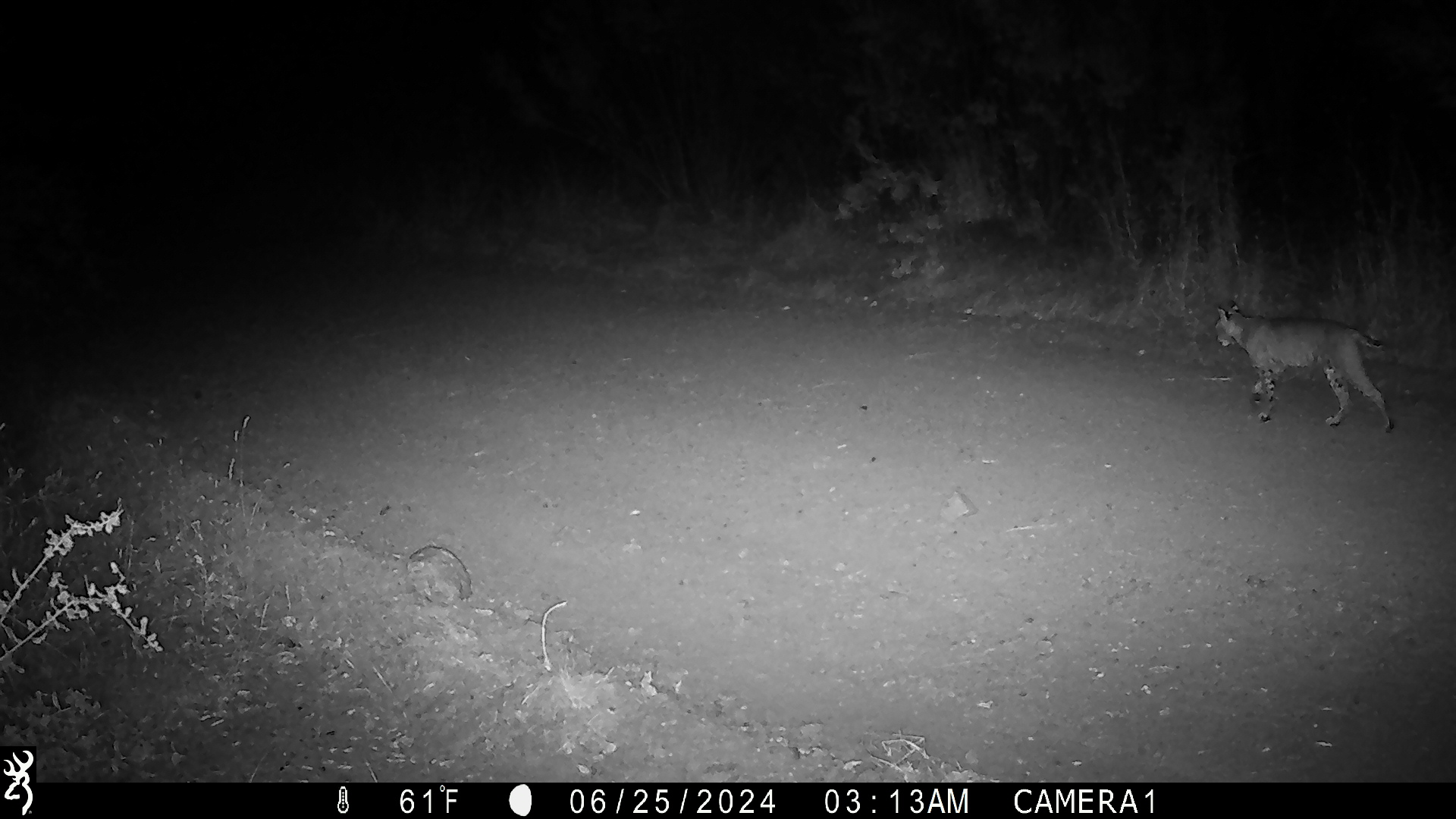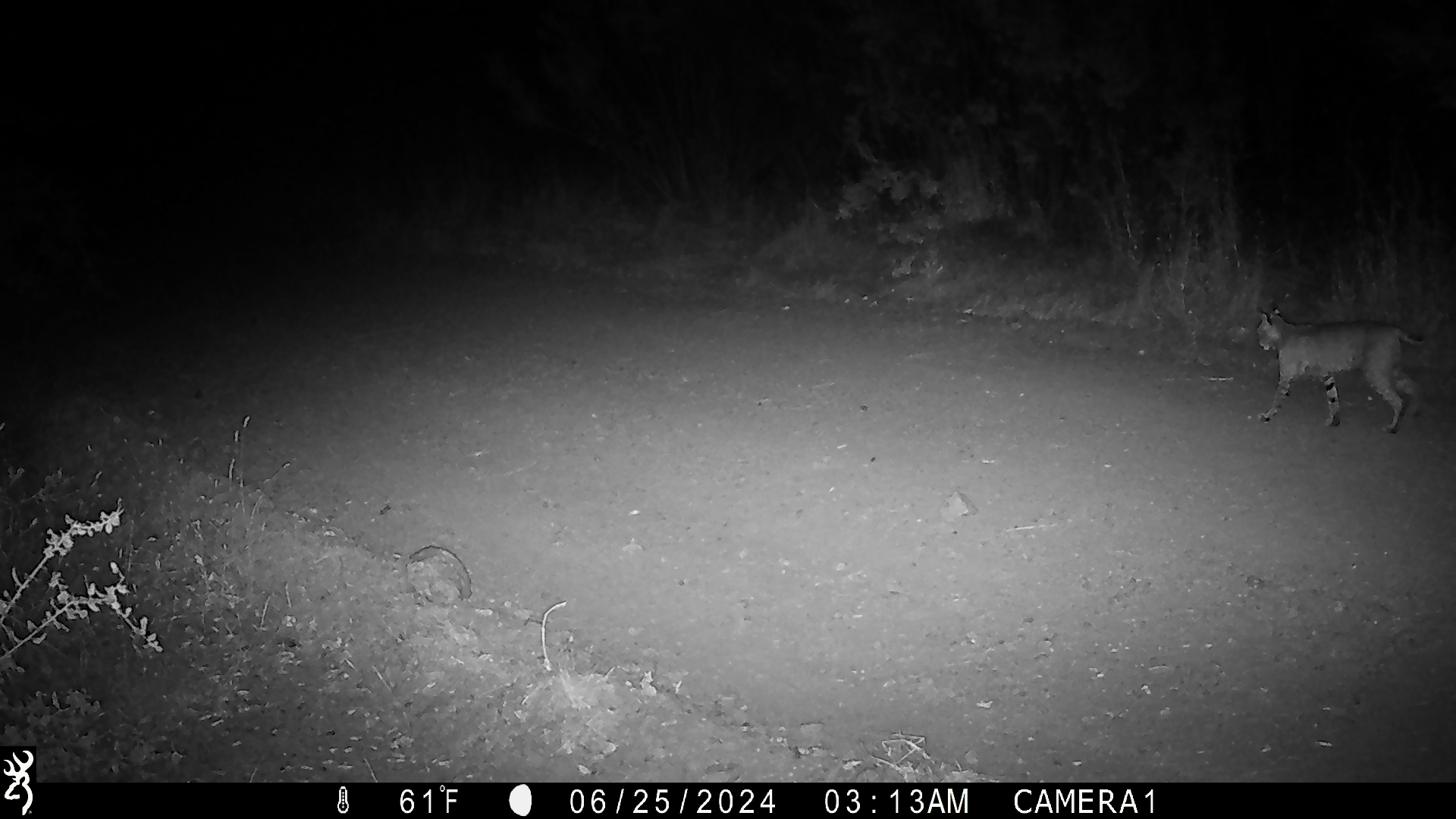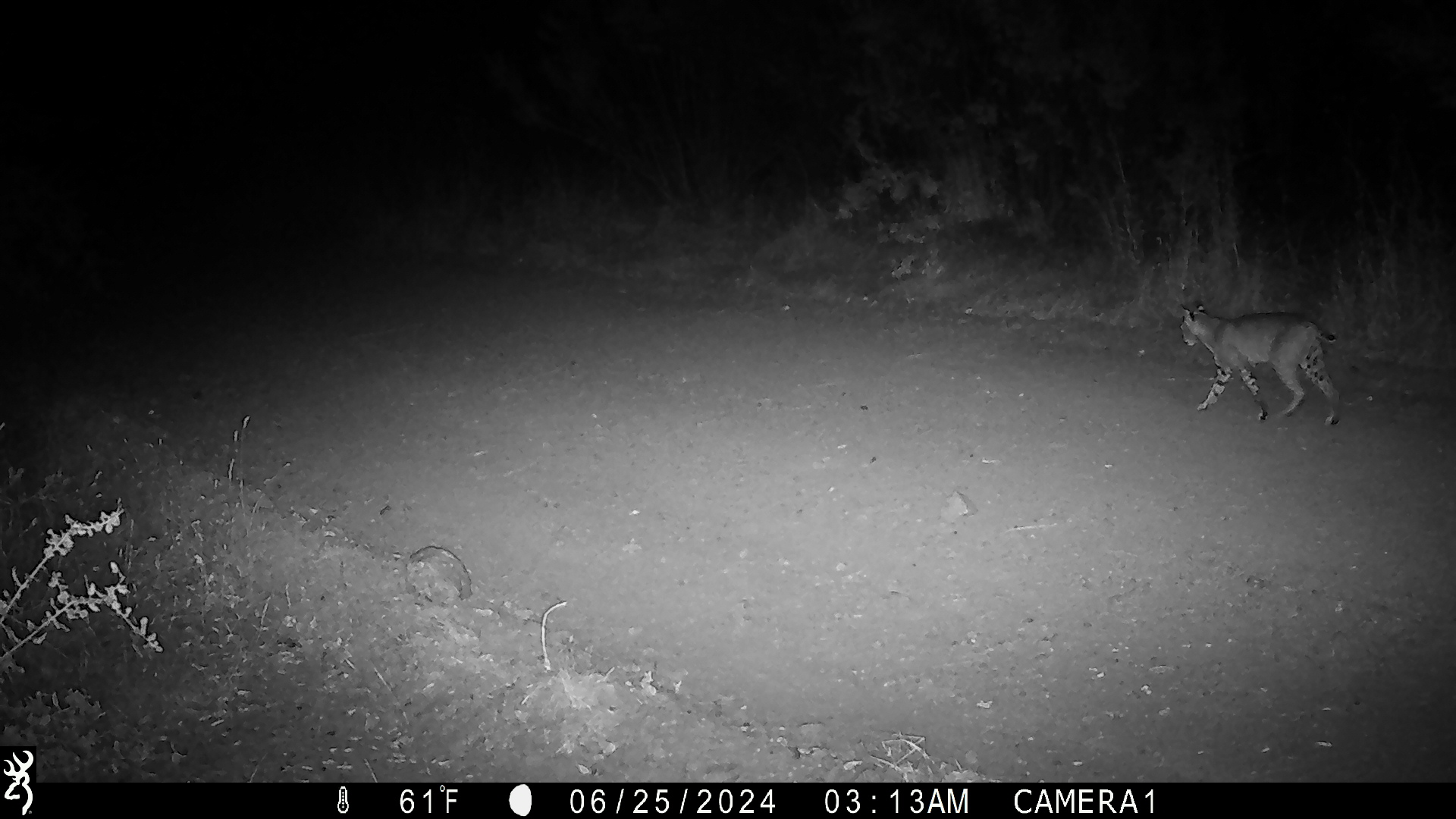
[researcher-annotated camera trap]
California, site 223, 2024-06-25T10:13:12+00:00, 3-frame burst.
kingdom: Animalia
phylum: Chordata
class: Mammalia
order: Carnivora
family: Felidae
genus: Lynx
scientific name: Lynx rufus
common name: bobcat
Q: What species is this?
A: Bobcat (Lynx rufus).